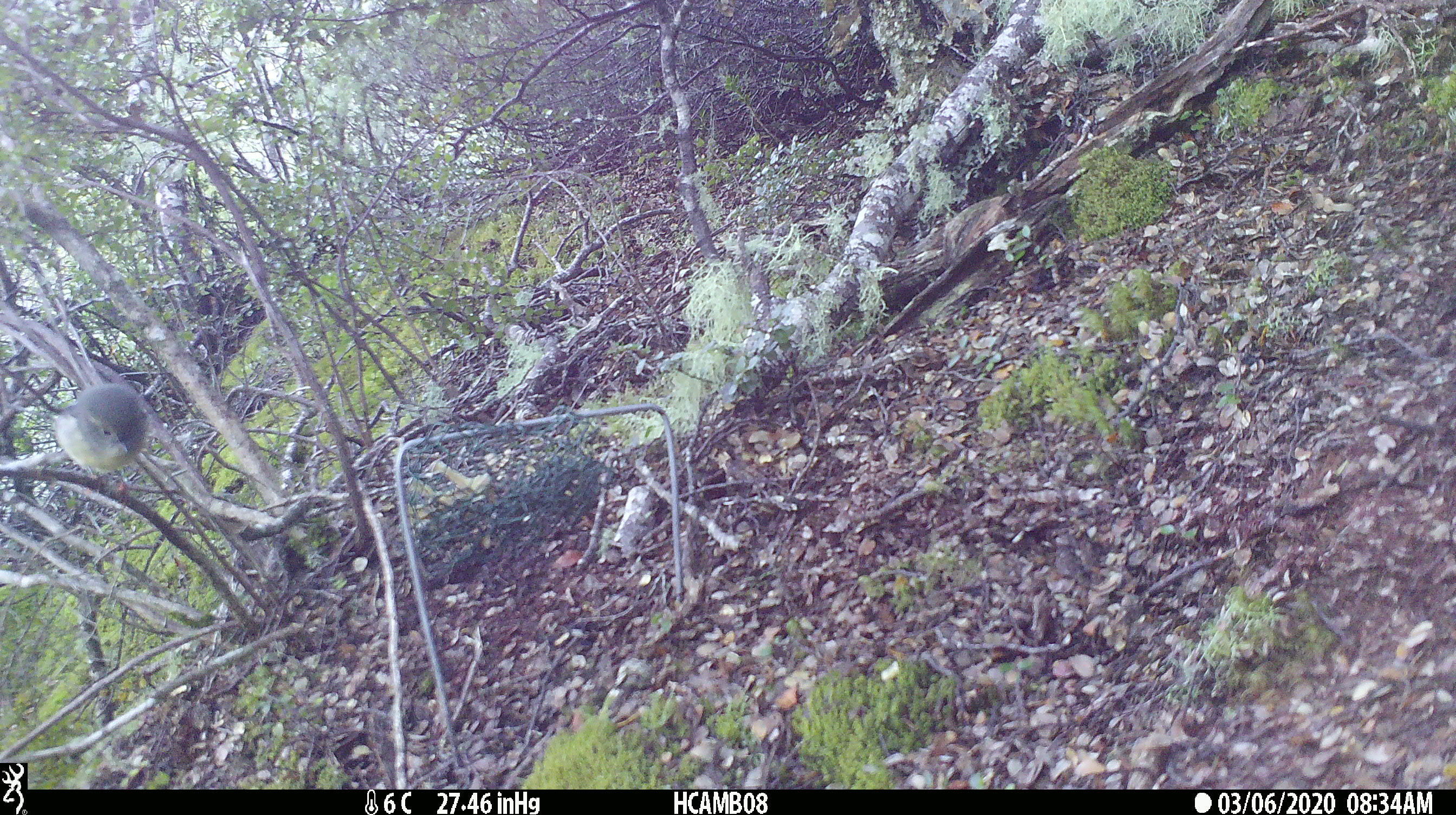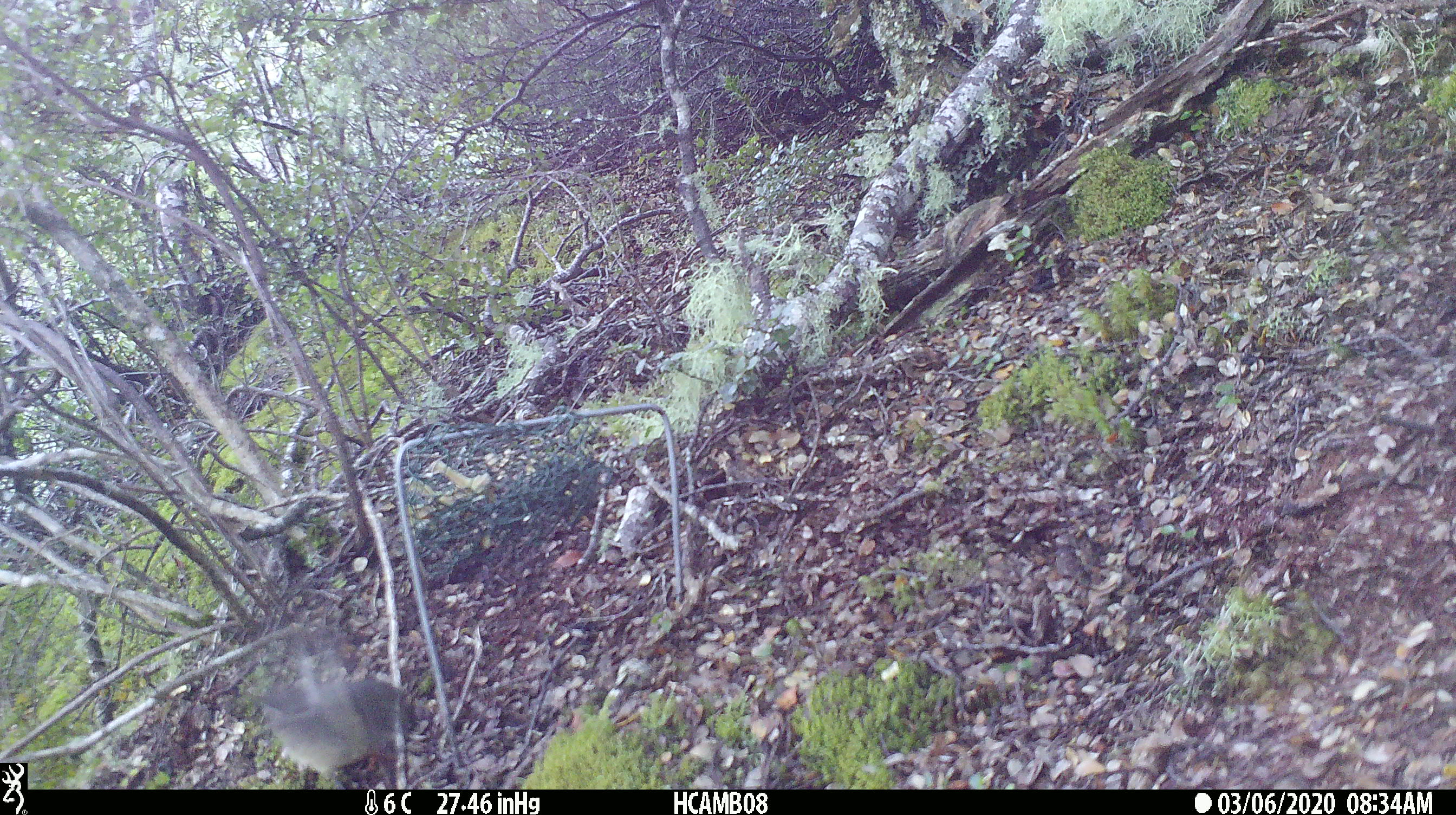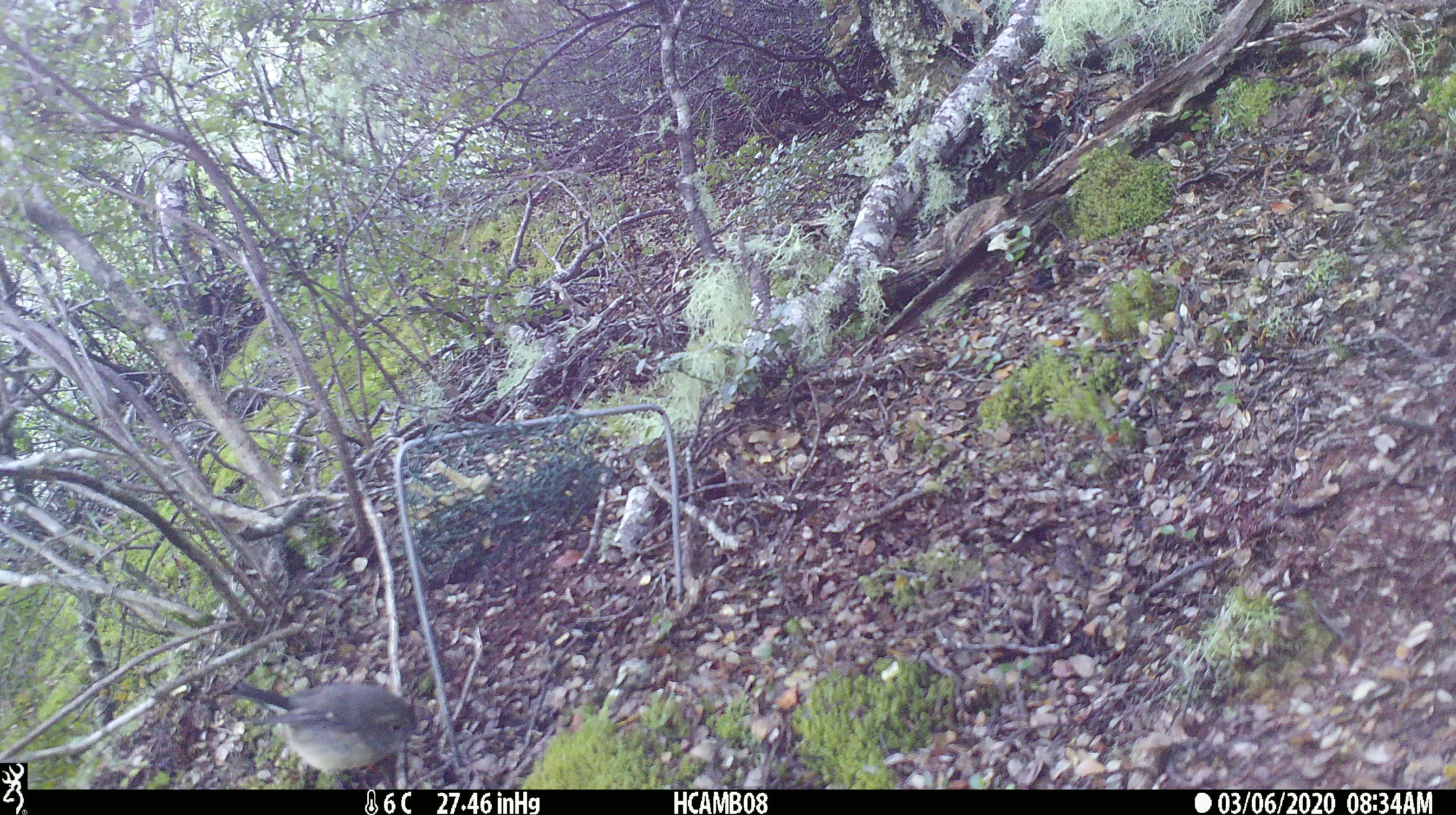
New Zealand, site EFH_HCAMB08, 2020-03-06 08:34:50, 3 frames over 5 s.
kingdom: Animalia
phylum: Chordata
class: Aves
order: Passeriformes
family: Petroicidae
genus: Petroica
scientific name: Petroica macrocephala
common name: tomtit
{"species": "tomtit (Petroica macrocephala)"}